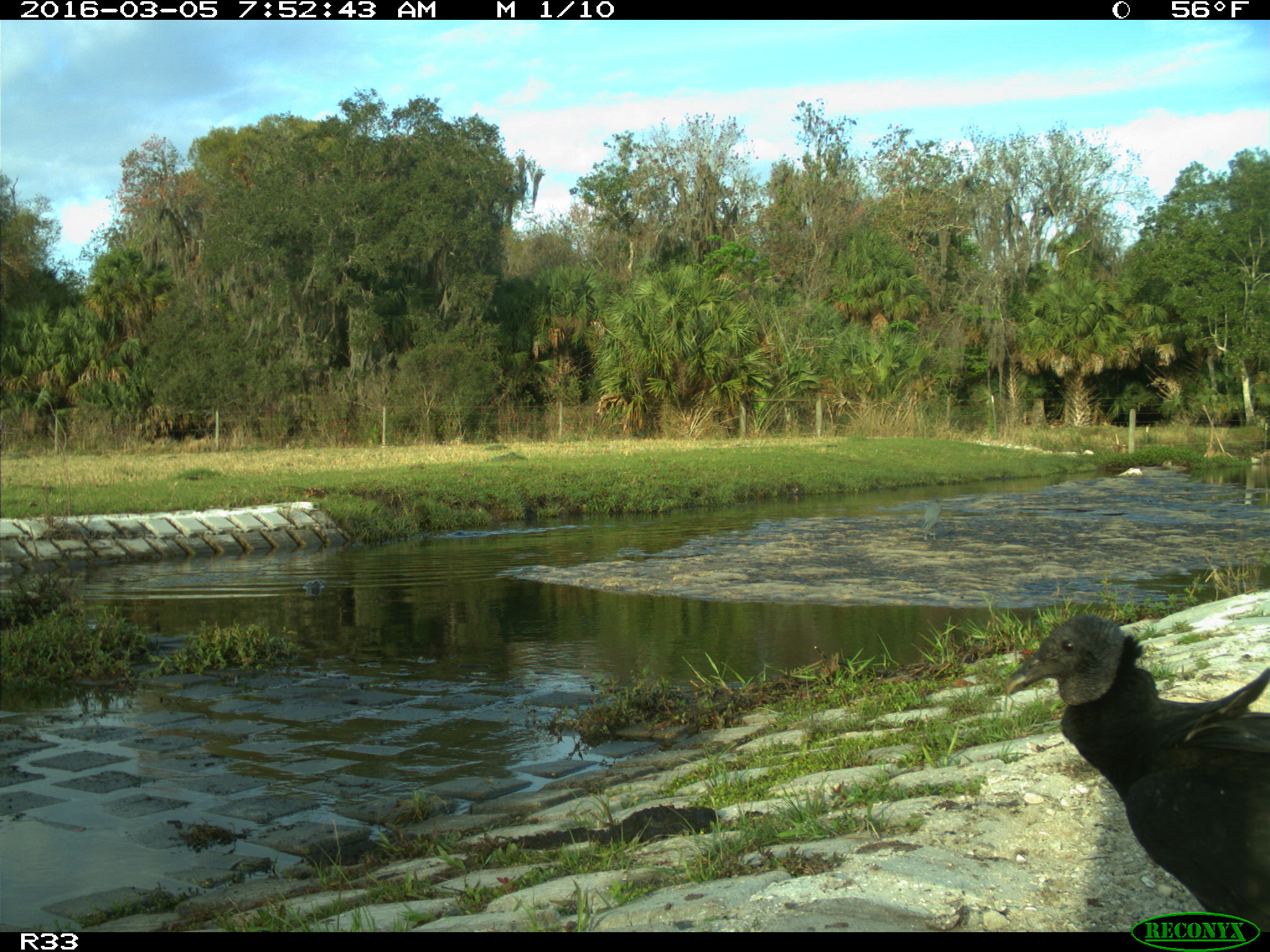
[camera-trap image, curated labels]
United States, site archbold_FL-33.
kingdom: Animalia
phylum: Chordata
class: Aves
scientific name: Aves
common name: birds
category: unidentified bird